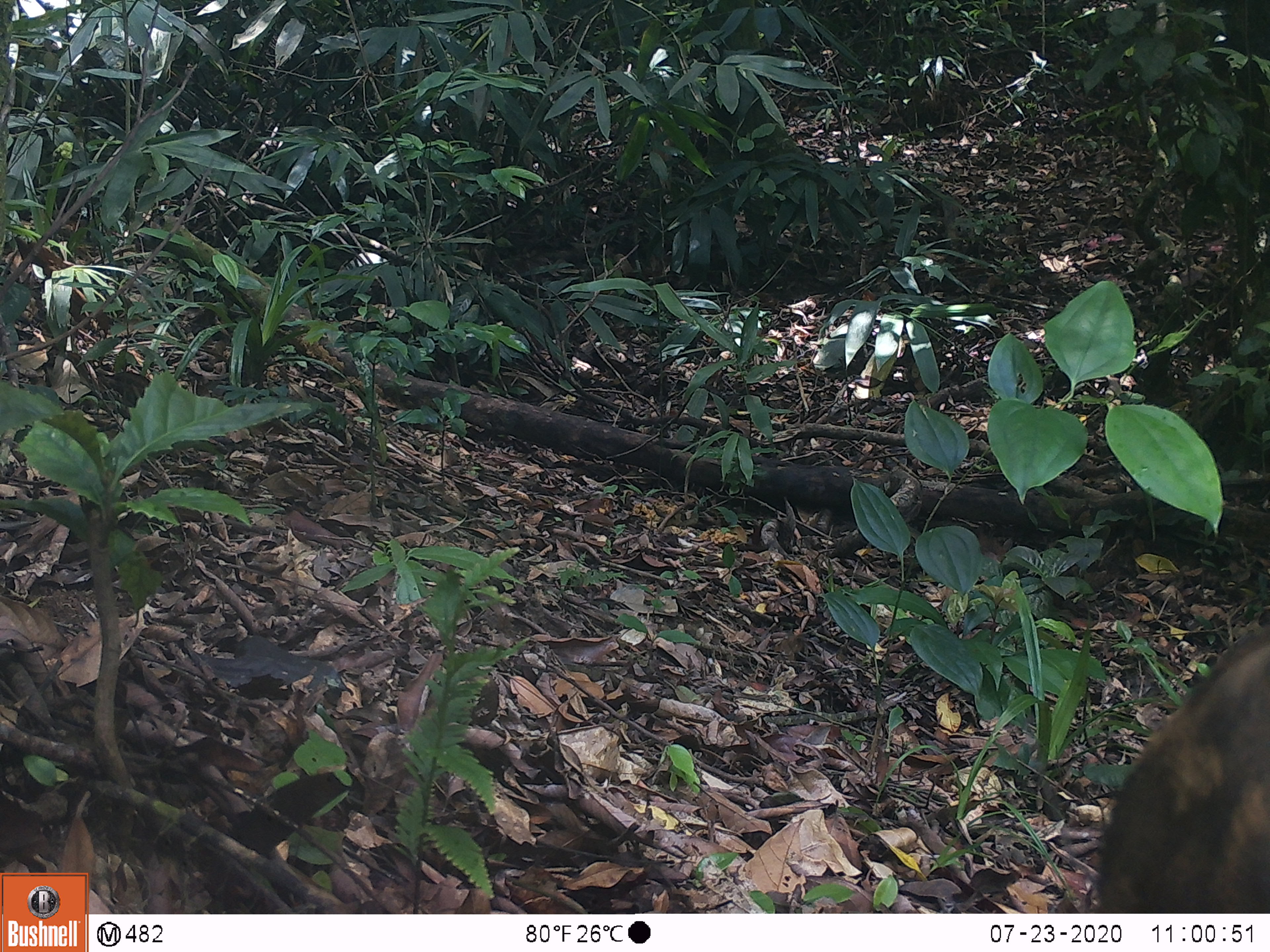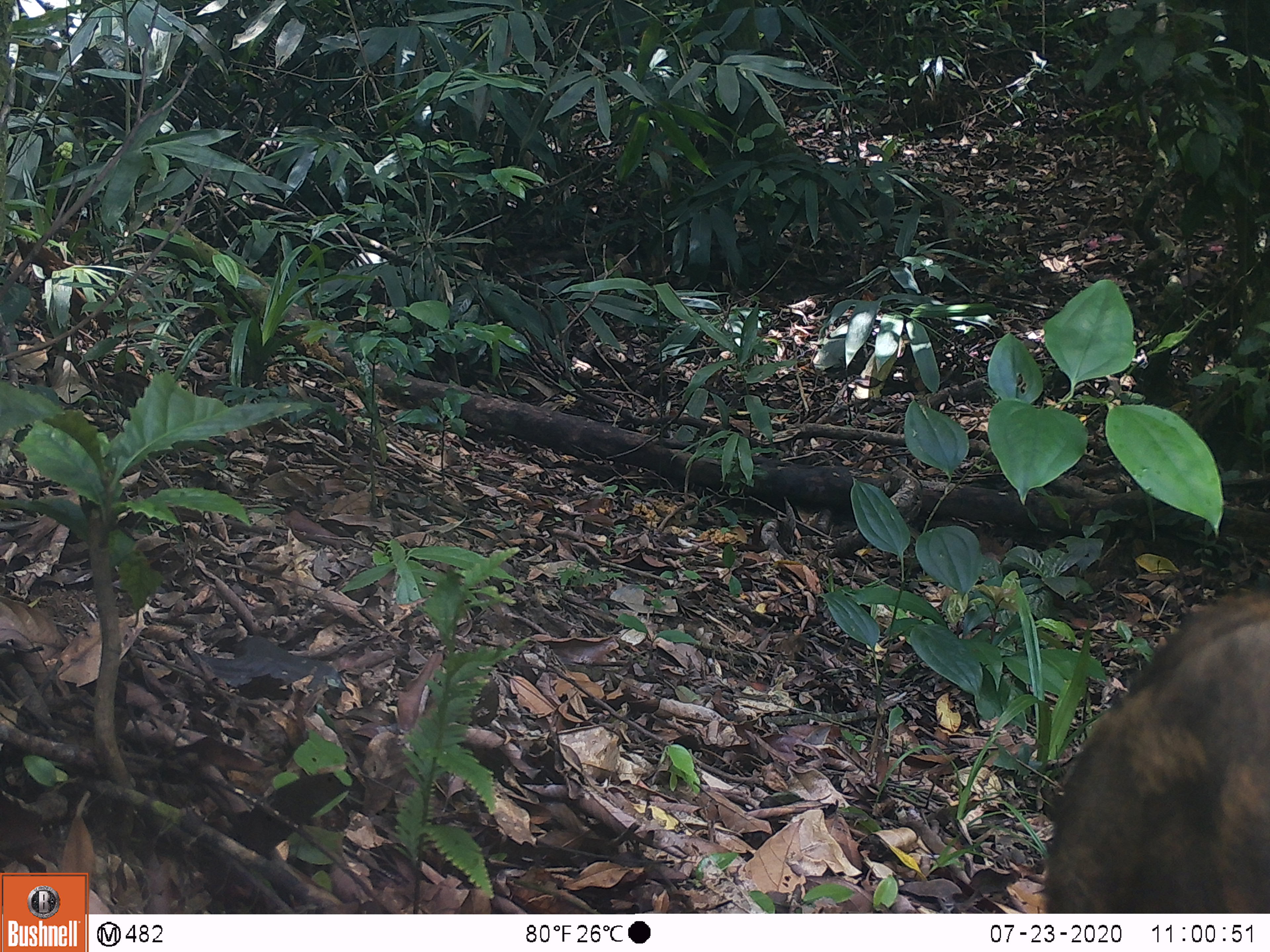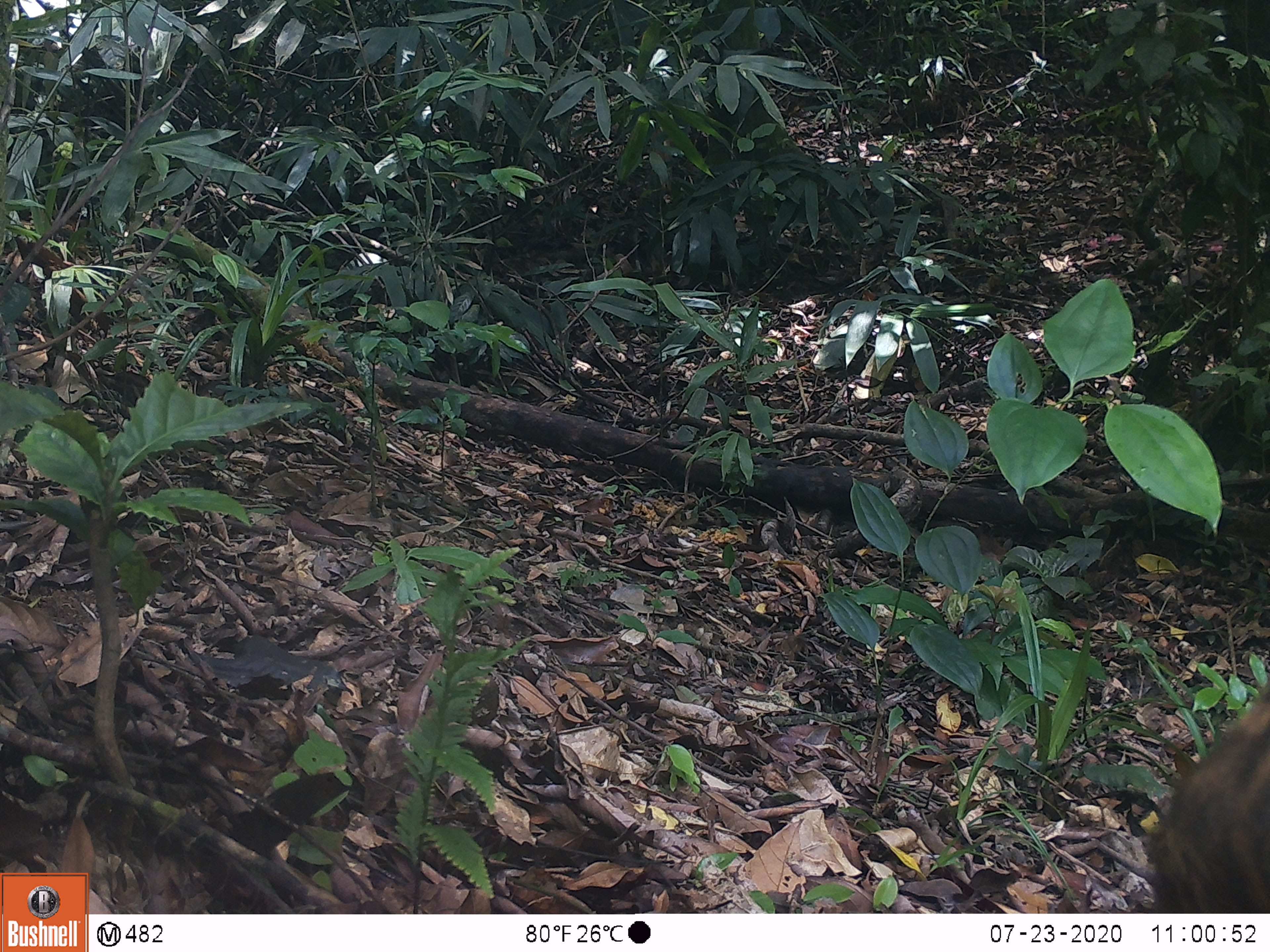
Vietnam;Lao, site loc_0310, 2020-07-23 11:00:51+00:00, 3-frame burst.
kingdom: Animalia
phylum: Chordata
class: Mammalia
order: Artiodactyla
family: Suidae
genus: Sus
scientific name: Sus scrofa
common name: eurasian wild pig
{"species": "eurasian wild pig (Sus scrofa)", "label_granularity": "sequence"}